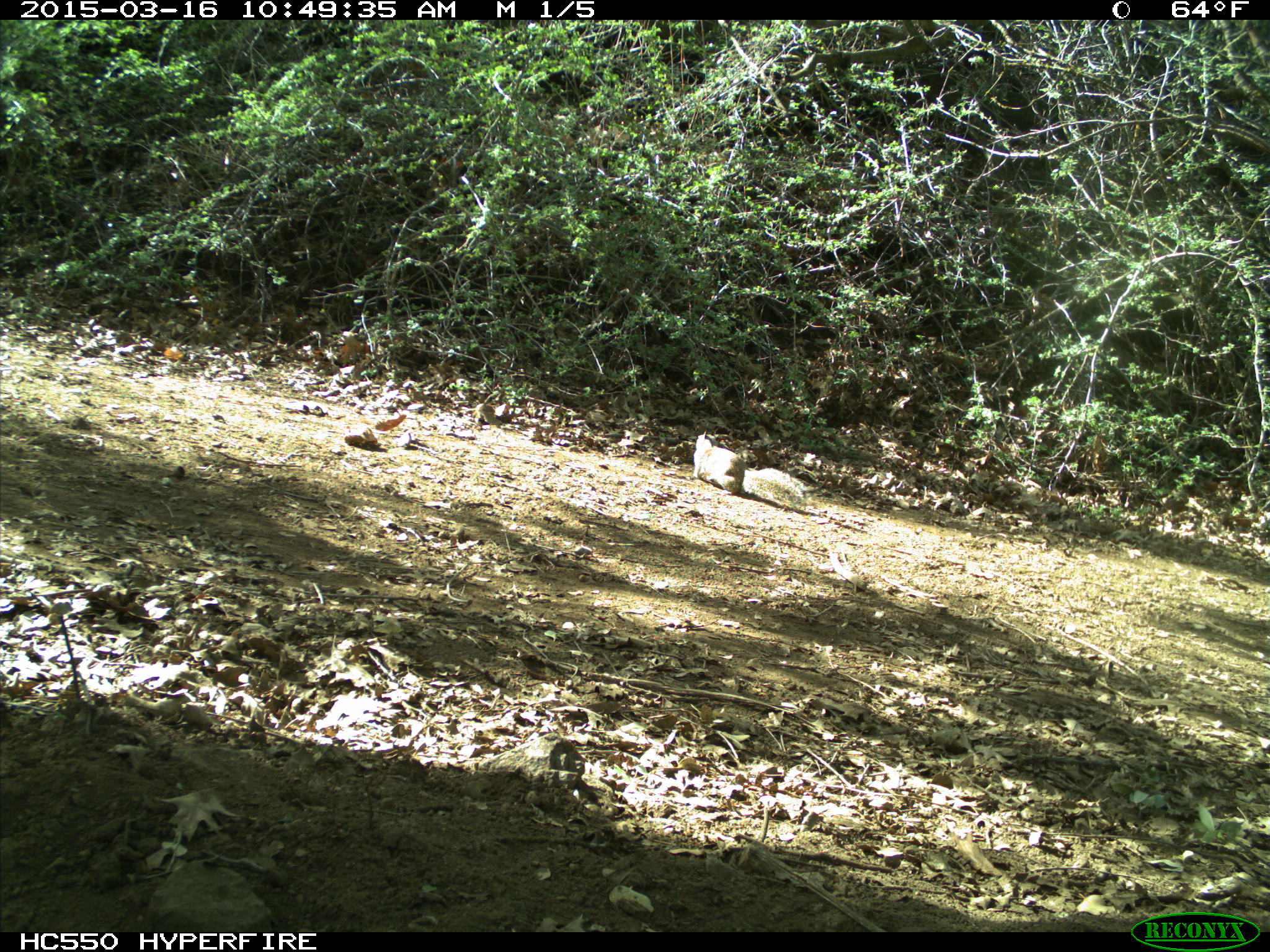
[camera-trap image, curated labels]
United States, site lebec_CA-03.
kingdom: Animalia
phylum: Chordata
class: Mammalia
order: Rodentia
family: Sciuridae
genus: Otospermophilus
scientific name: Otospermophilus beecheyi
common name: california ground squirrel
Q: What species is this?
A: Otospermophilus beecheyi (california ground squirrel).